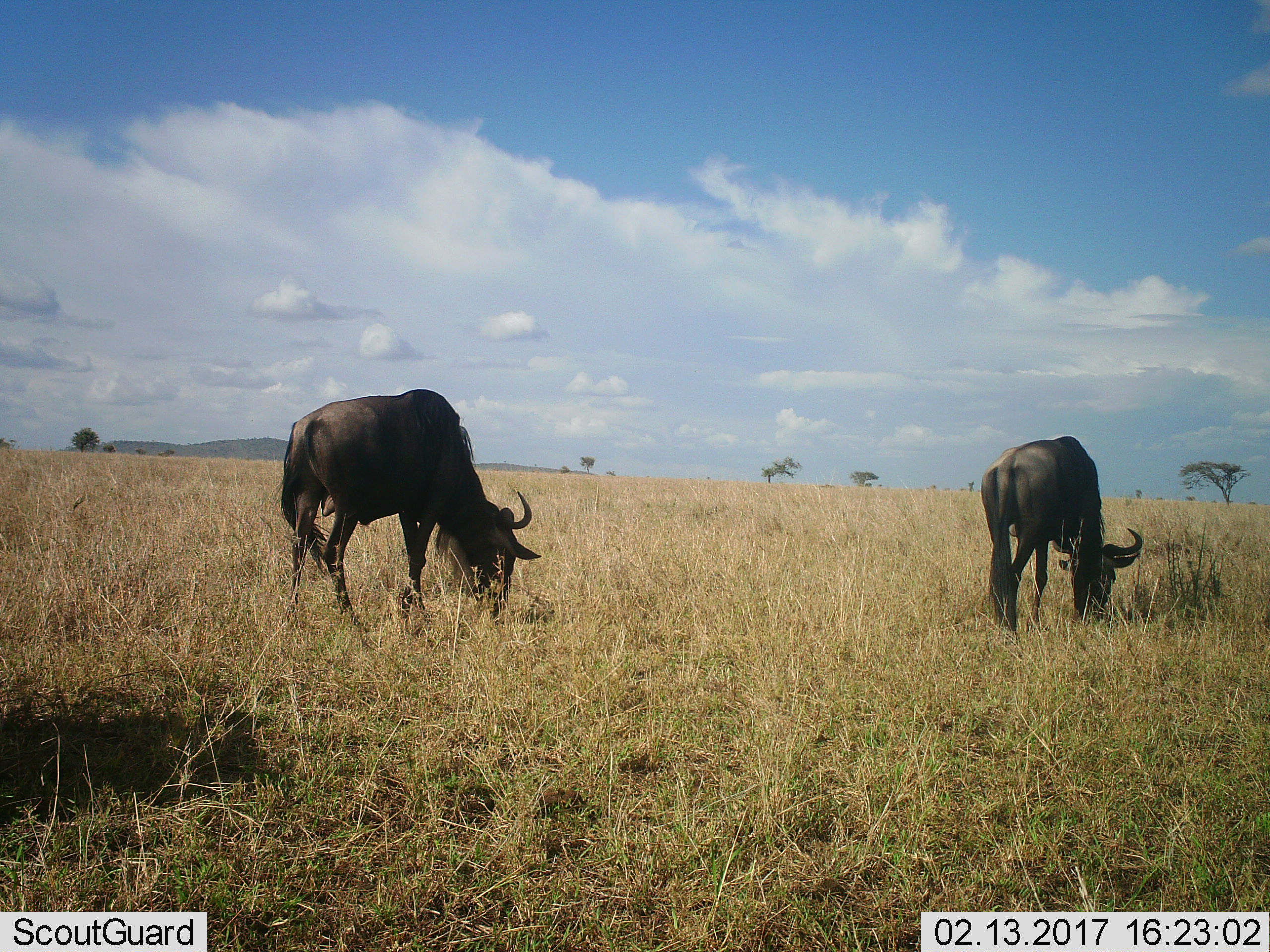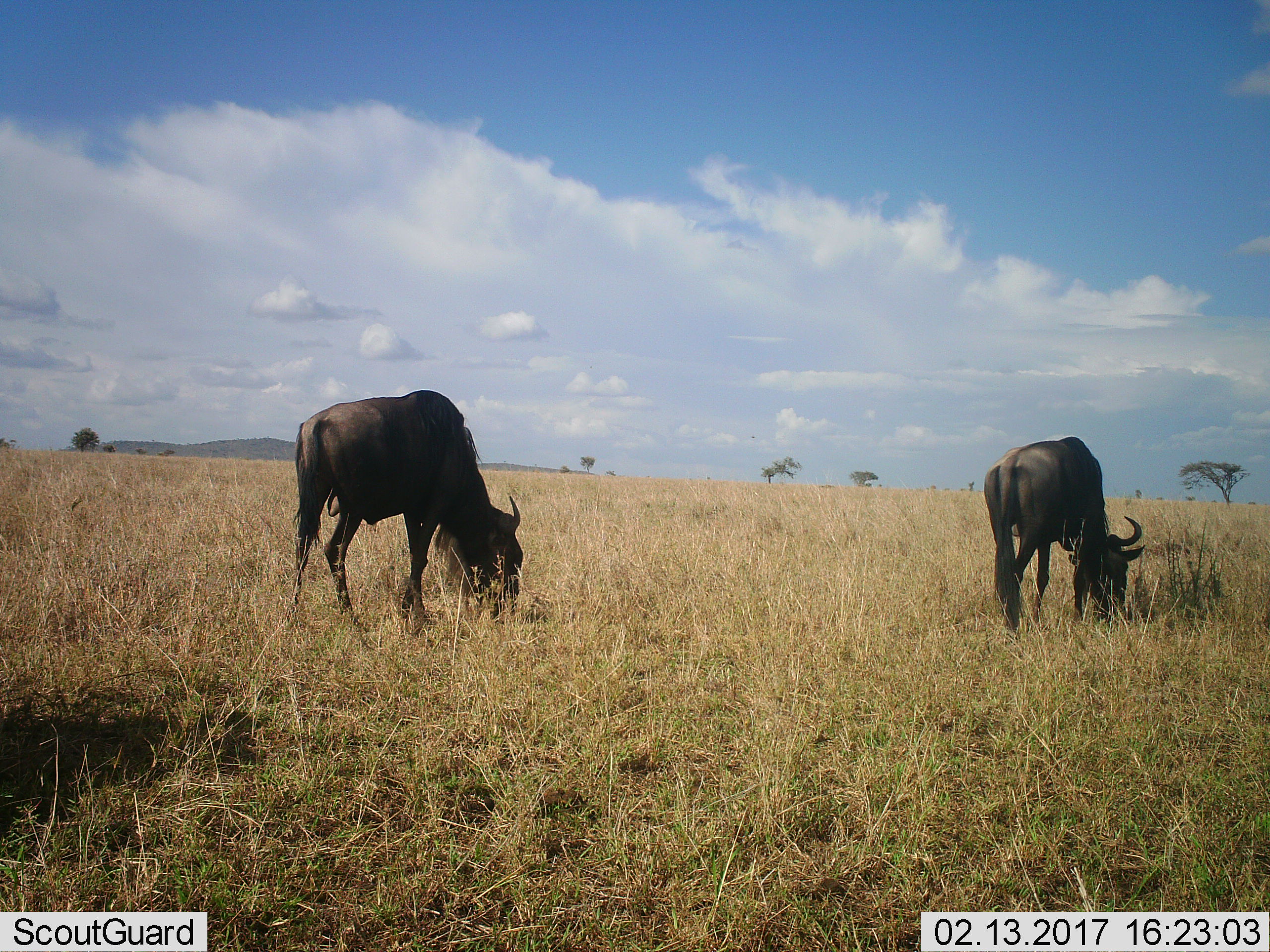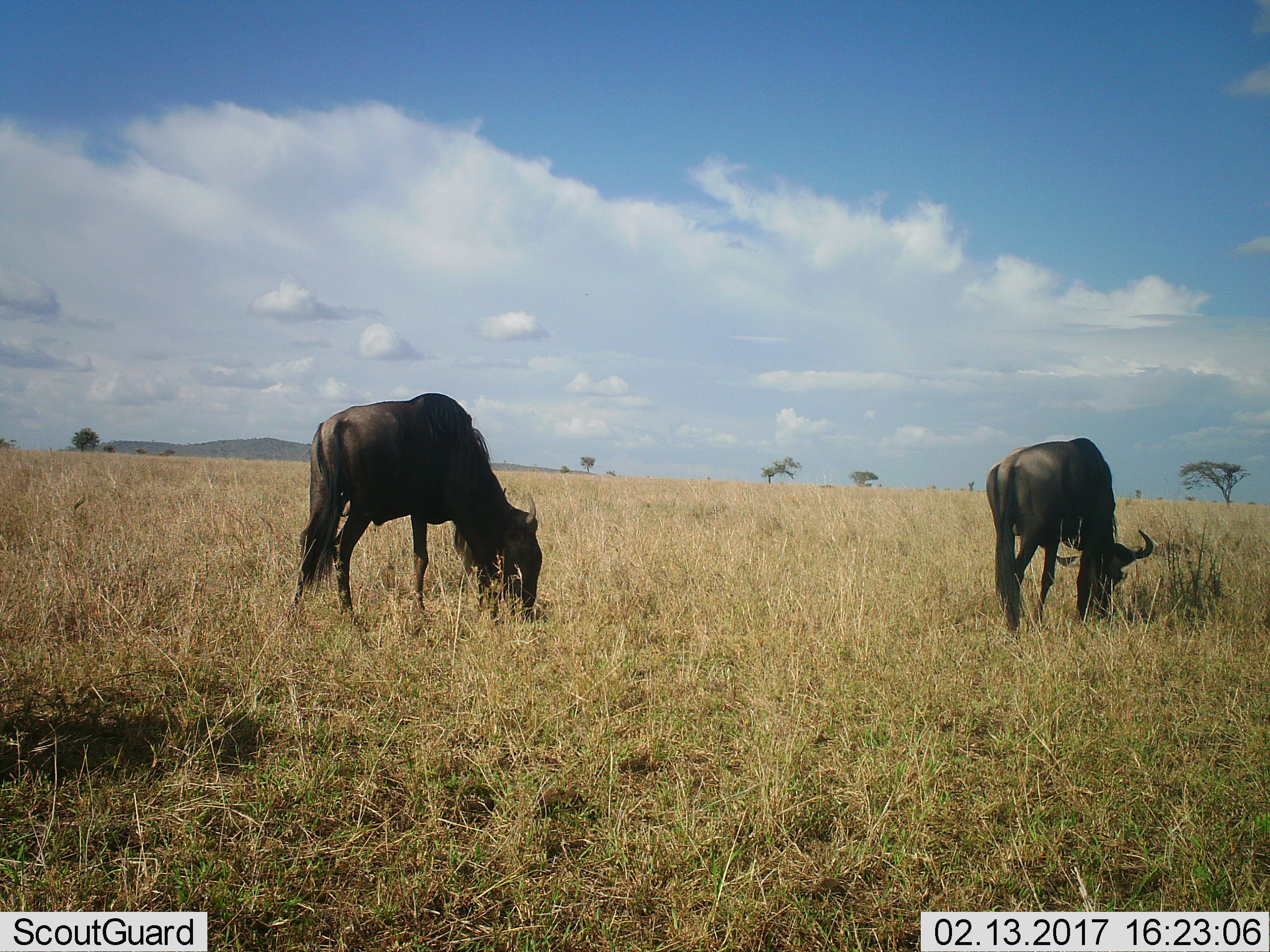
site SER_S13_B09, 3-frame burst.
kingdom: Animalia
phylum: Chordata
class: Mammalia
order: Artiodactyla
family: Bovidae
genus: Connochaetes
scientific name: Connochaetes taurinus taurinus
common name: blue wildebeest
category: wildebeestblue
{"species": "wildebeestblue (blue wildebeest) (Connochaetes taurinus taurinus)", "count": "2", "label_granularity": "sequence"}